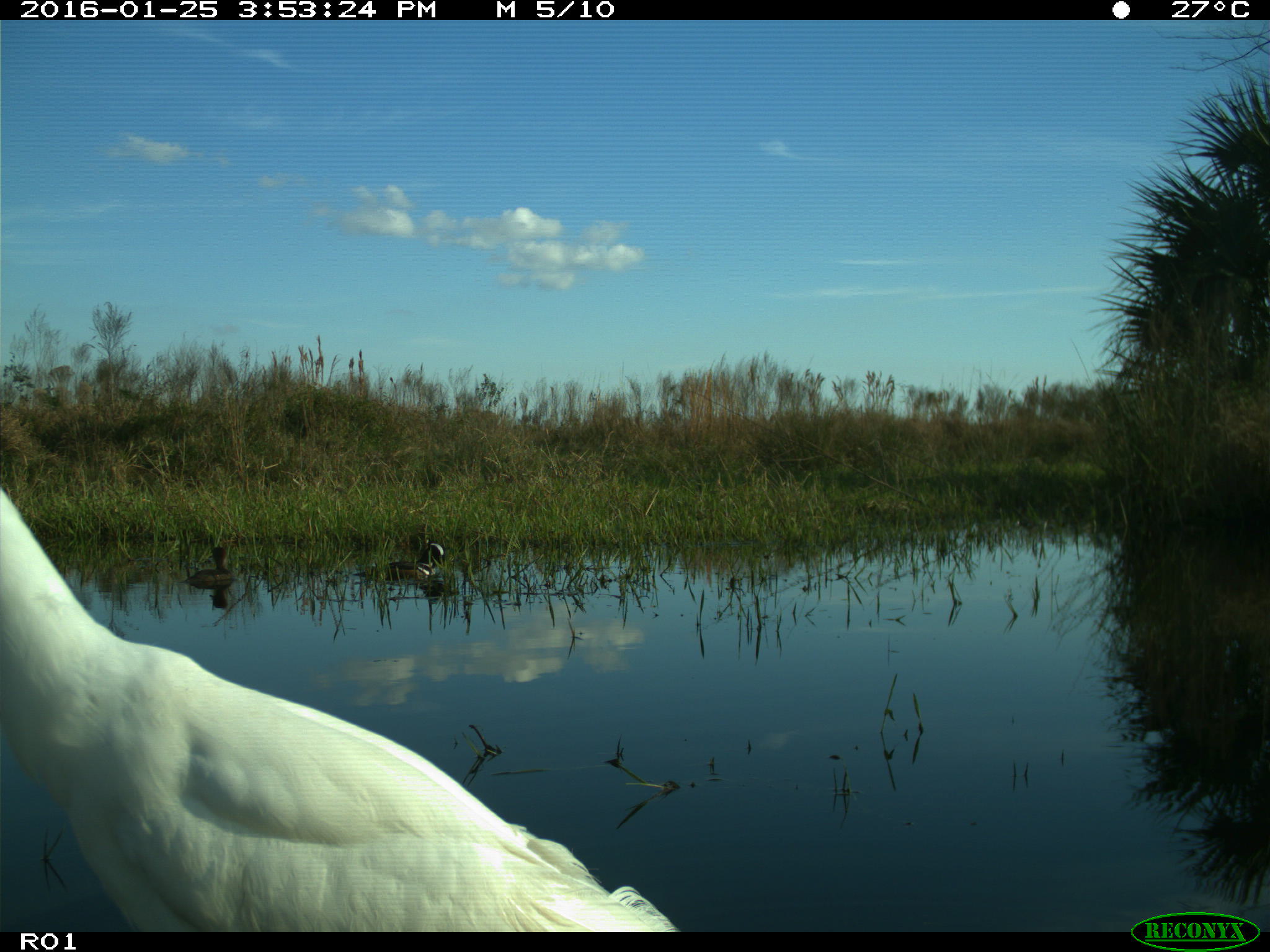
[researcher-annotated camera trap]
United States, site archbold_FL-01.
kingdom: Animalia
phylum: Chordata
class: Aves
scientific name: Aves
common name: birds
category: unidentified bird